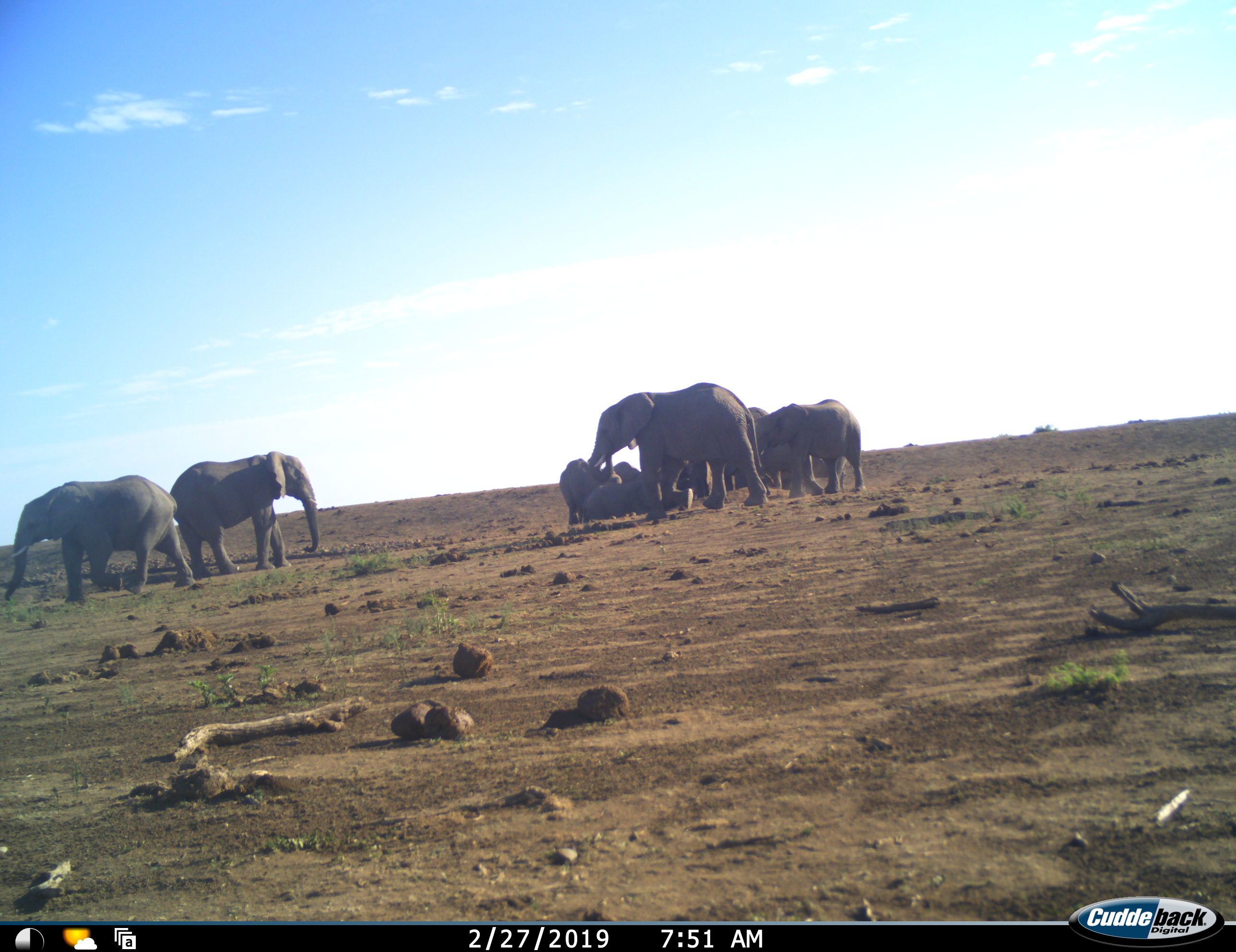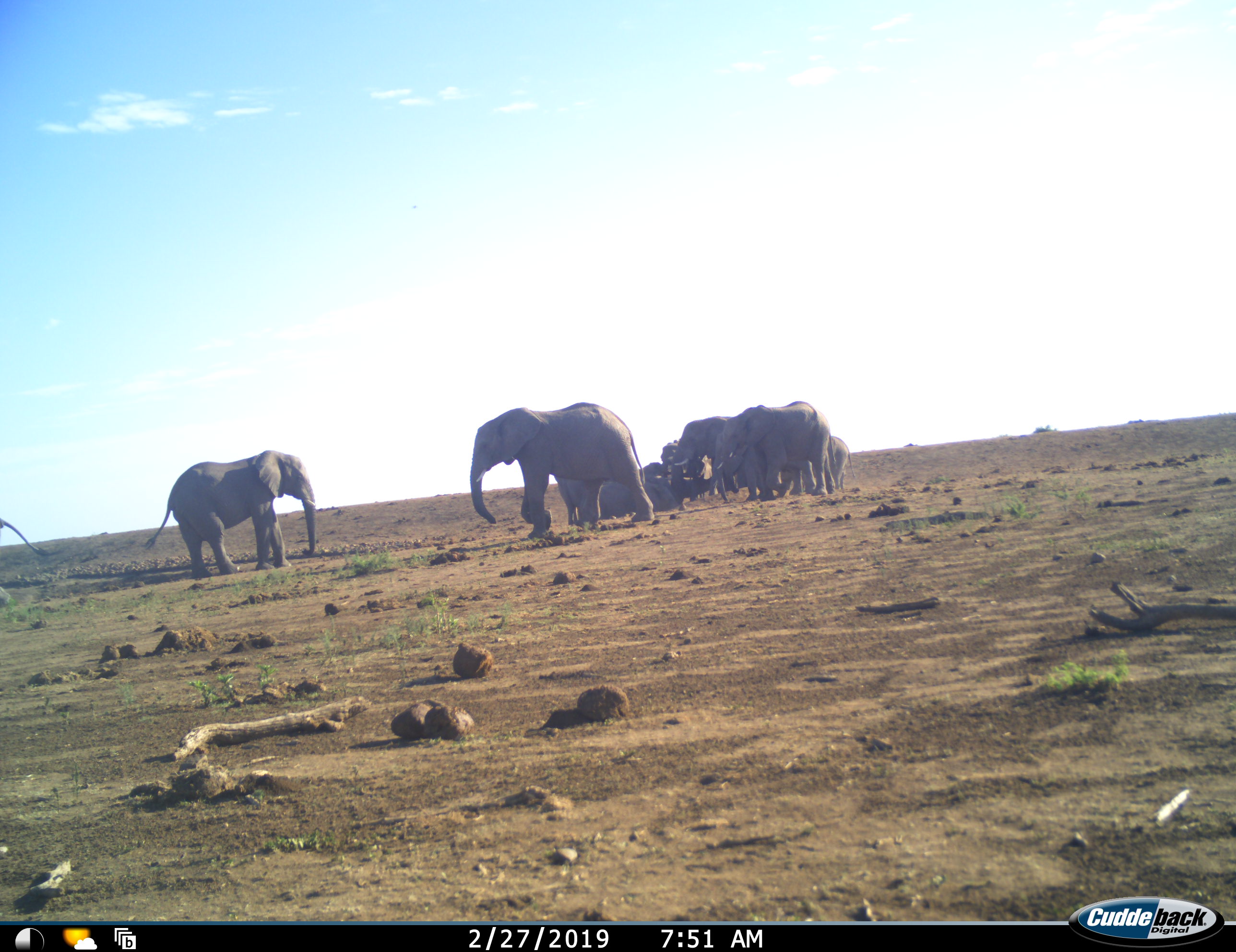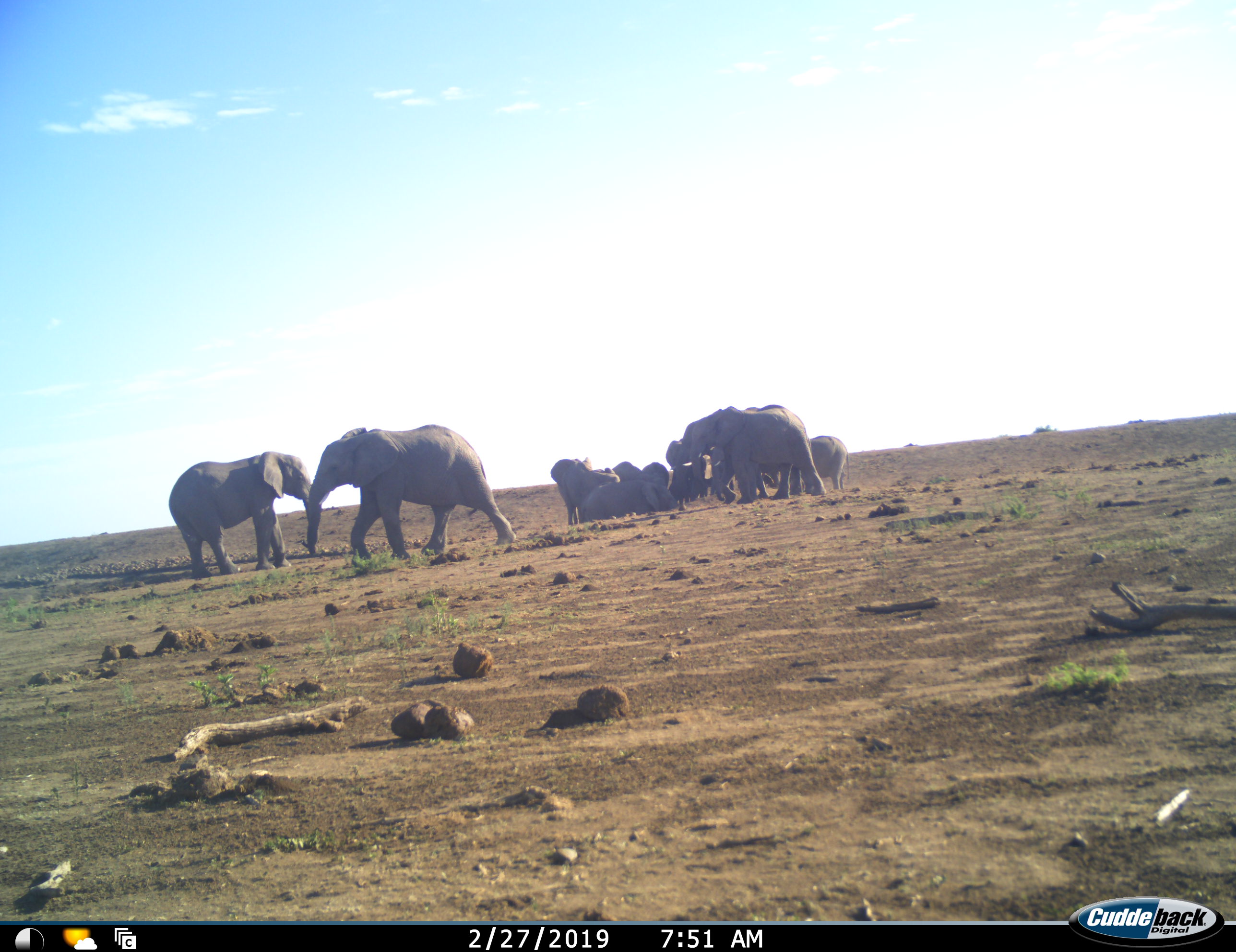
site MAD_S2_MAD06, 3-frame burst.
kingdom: Animalia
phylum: Chordata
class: Mammalia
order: Proboscidea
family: Elephantidae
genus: Loxodonta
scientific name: Loxodonta africana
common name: african bush elephant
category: elephant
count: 11-50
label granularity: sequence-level